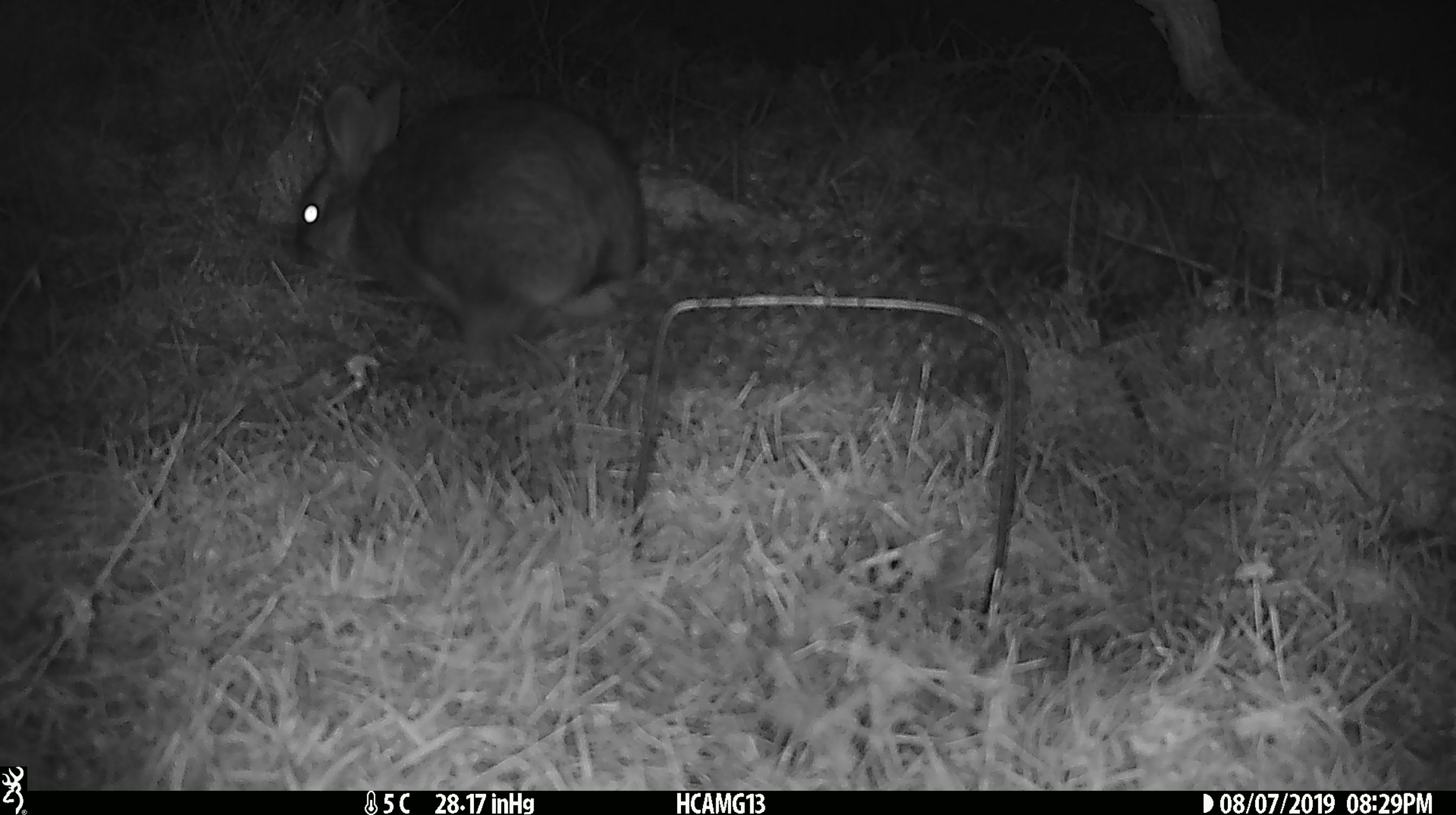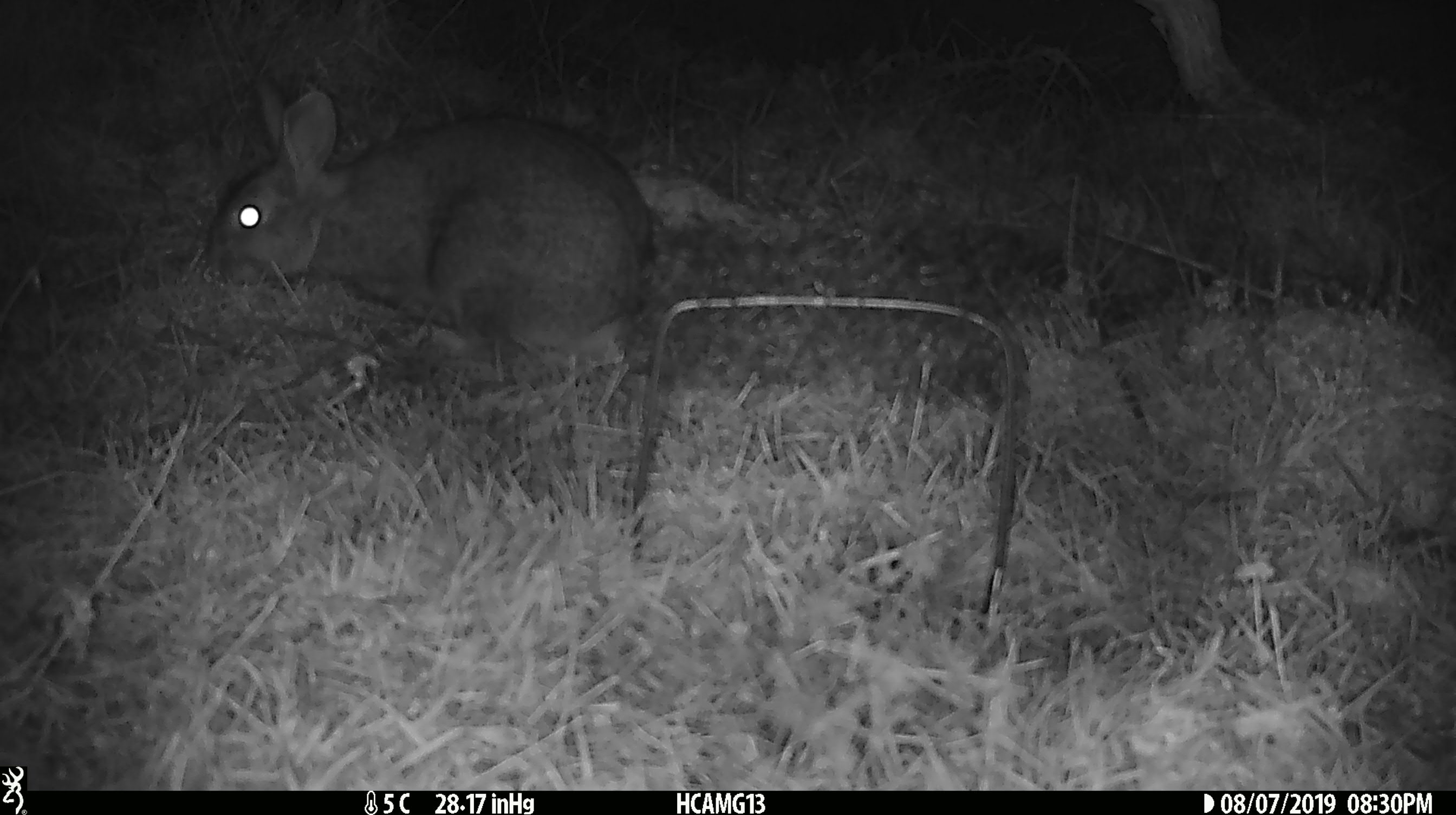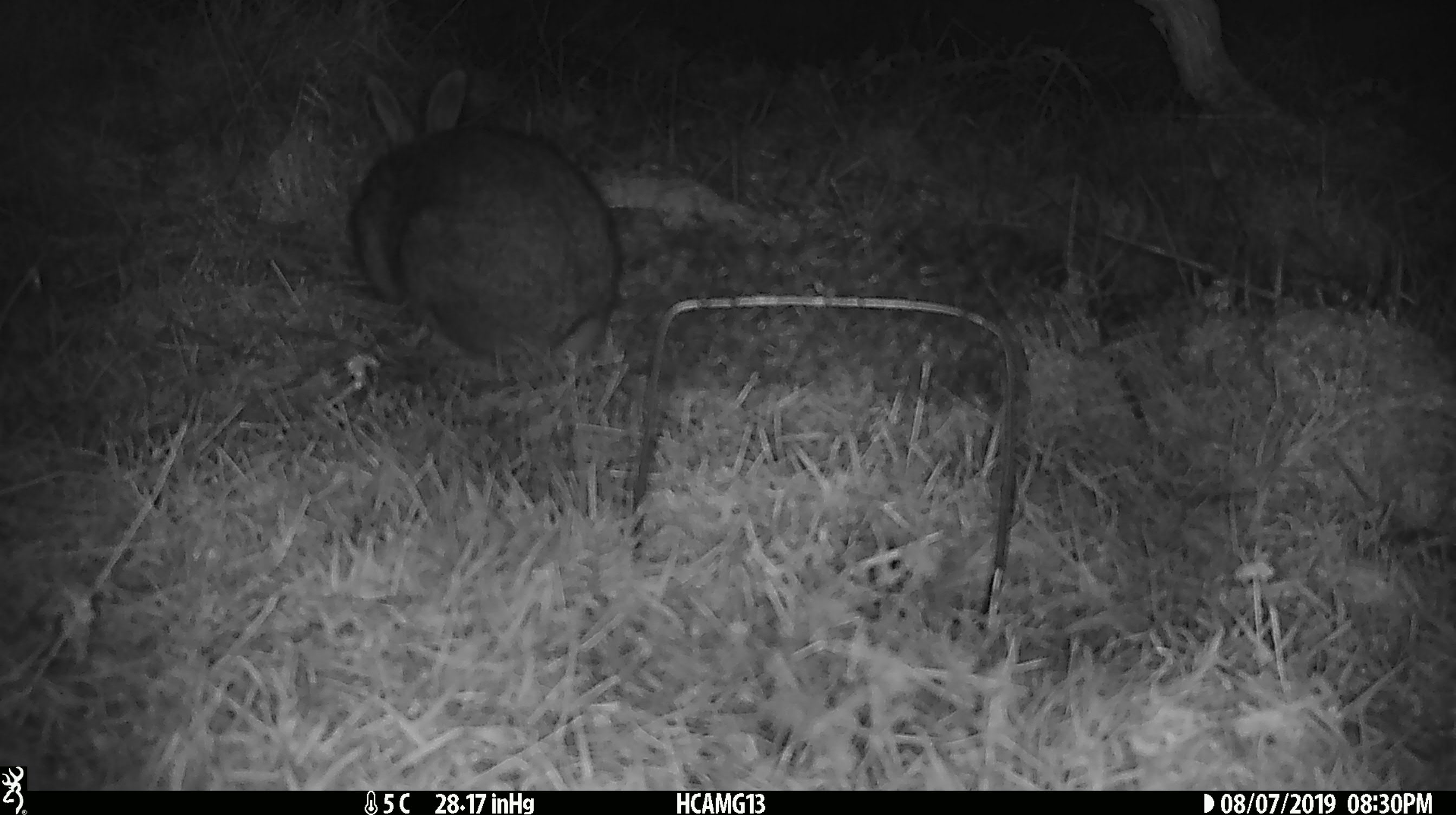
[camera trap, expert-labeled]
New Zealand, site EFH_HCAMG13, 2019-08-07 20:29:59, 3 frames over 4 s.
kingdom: Animalia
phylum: Chordata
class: Mammalia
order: Lagomorpha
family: Leporidae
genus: Oryctolagus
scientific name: Oryctolagus cuniculus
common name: european rabbit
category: rabbit